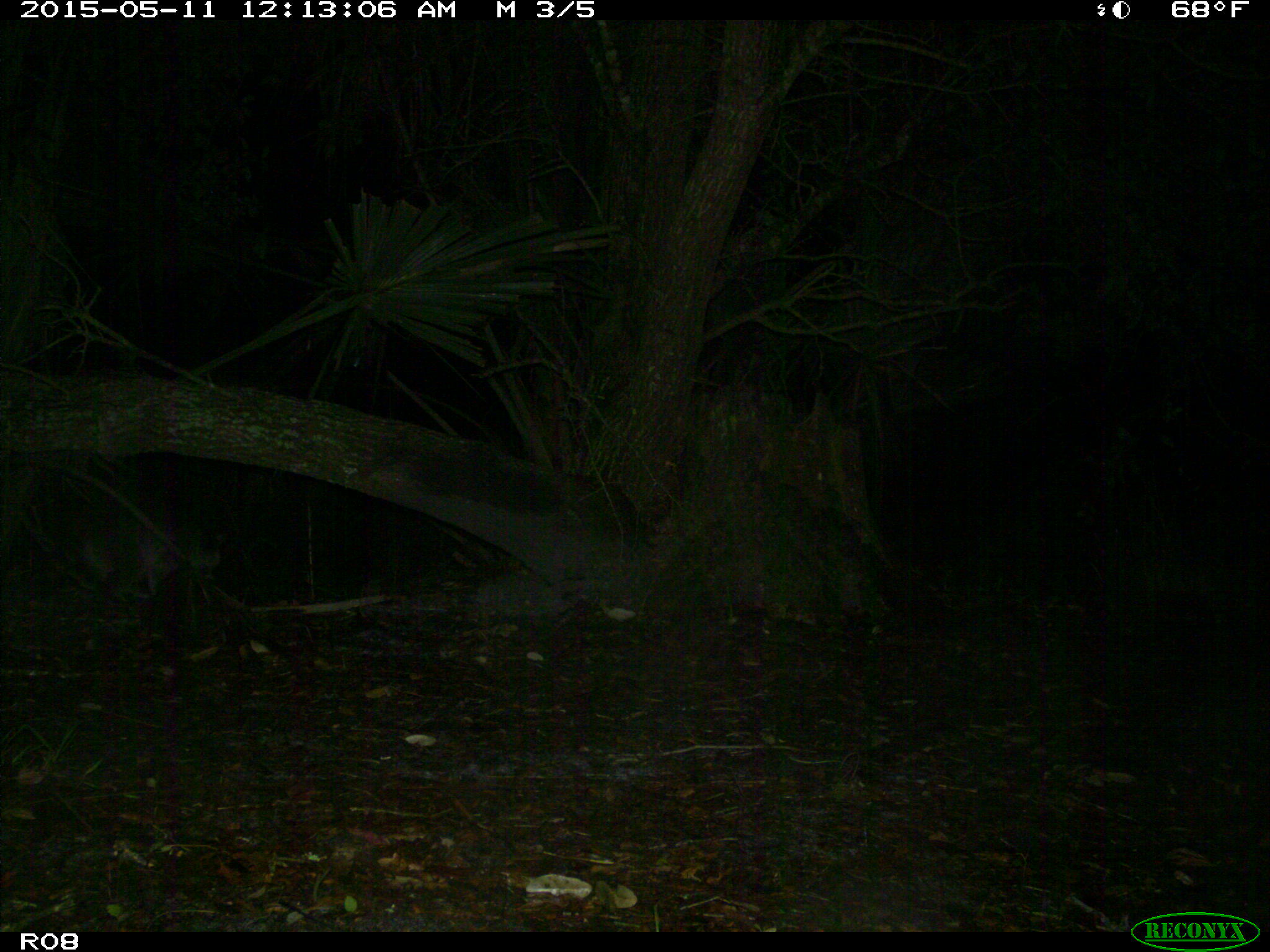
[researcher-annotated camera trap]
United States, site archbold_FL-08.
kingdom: Animalia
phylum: Chordata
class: Mammalia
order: Carnivora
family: Procyonidae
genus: Procyon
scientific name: Procyon lotor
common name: common raccoon